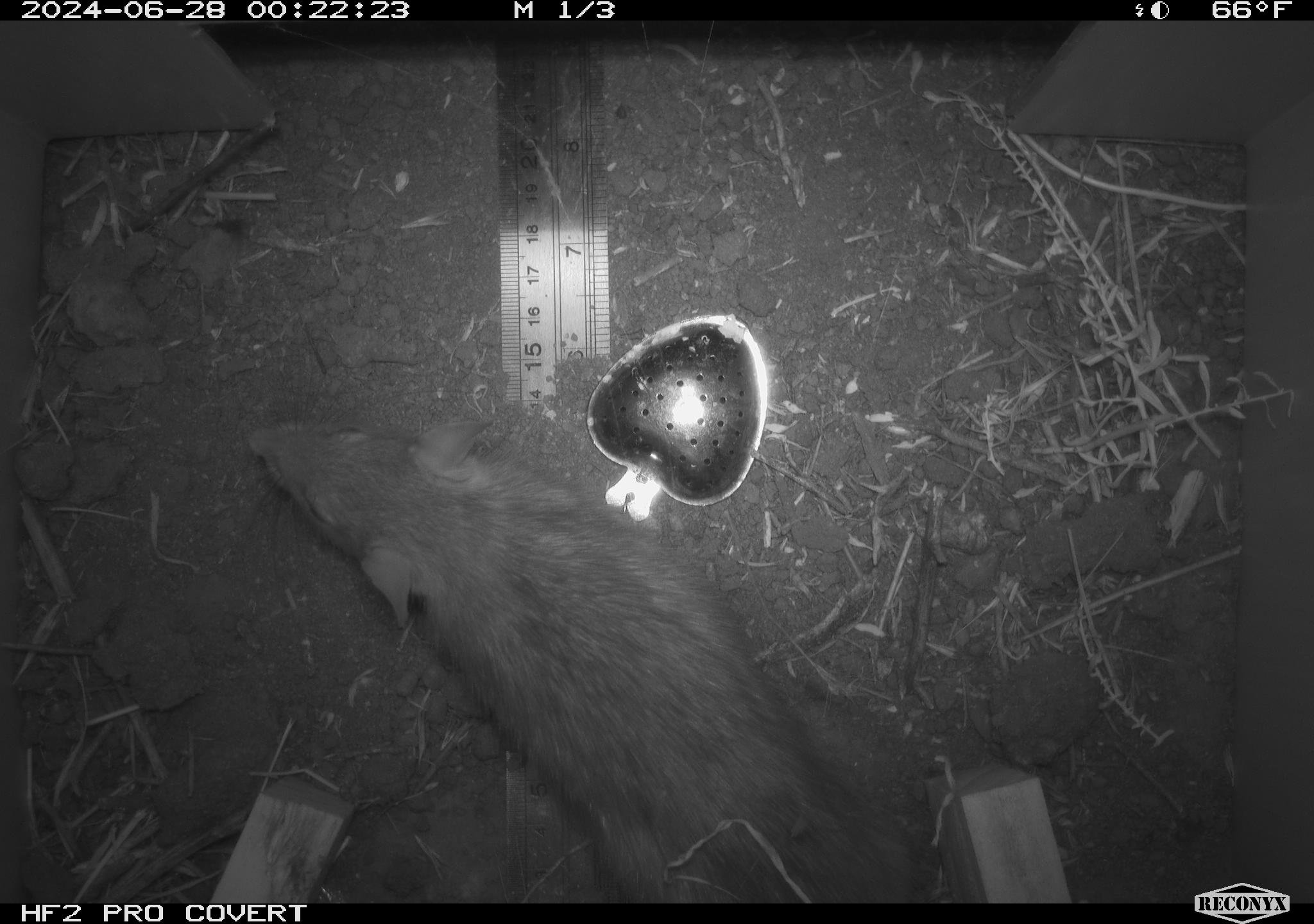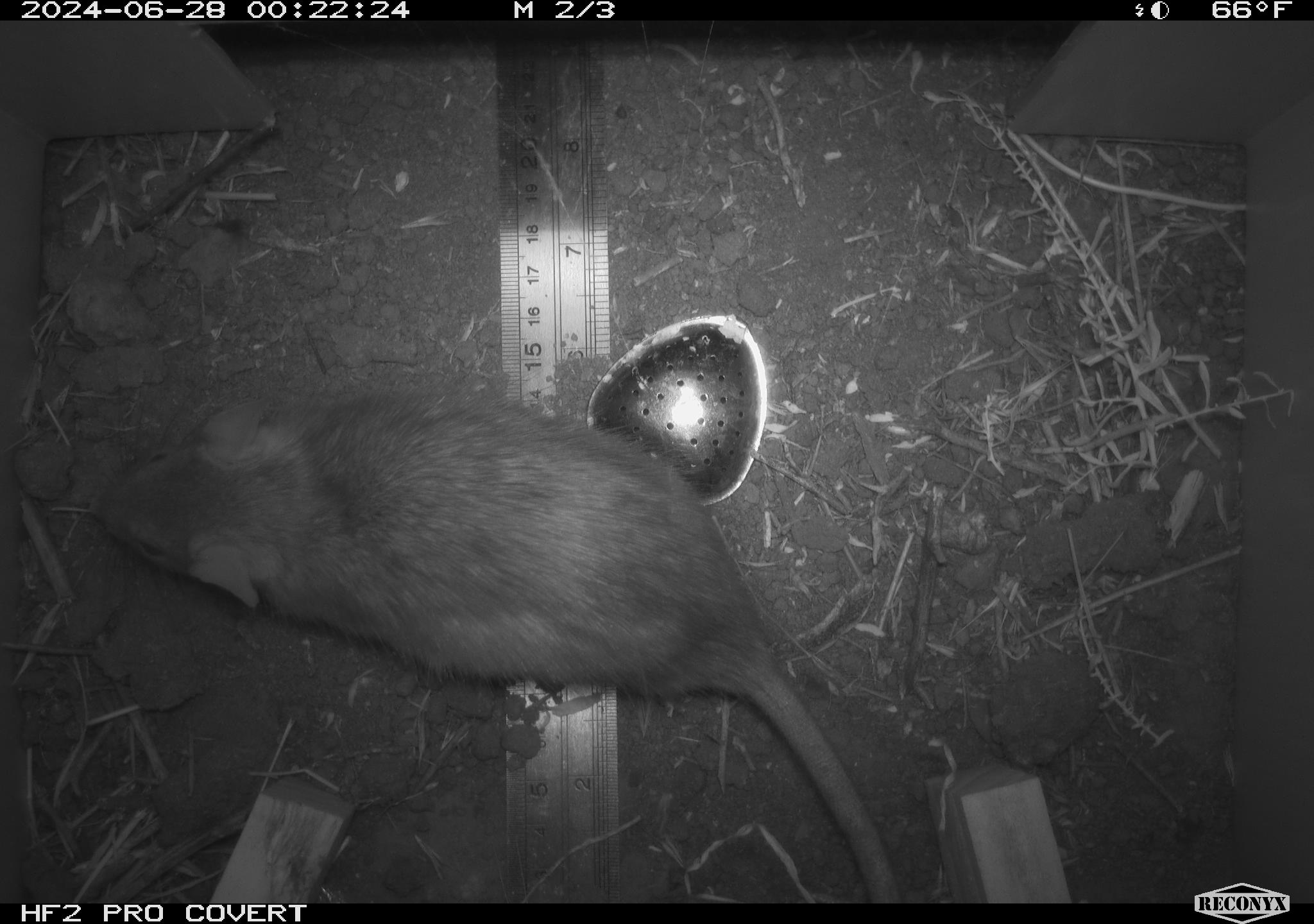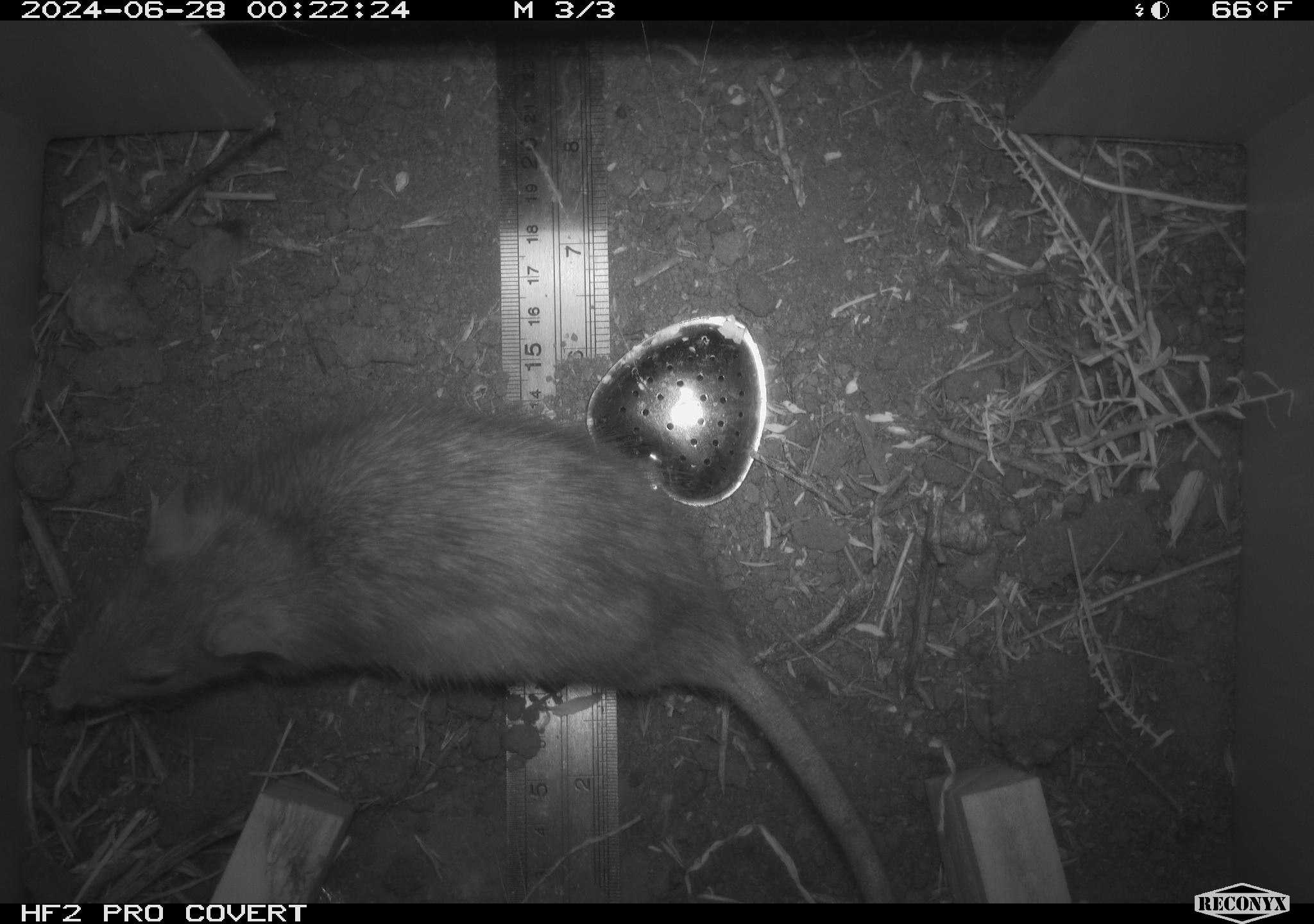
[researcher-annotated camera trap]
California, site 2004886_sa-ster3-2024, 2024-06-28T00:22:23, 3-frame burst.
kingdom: Animalia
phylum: Chordata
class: Mammalia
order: Rodentia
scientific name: Rodentia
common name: woodrat or rat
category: woodrat or rat species